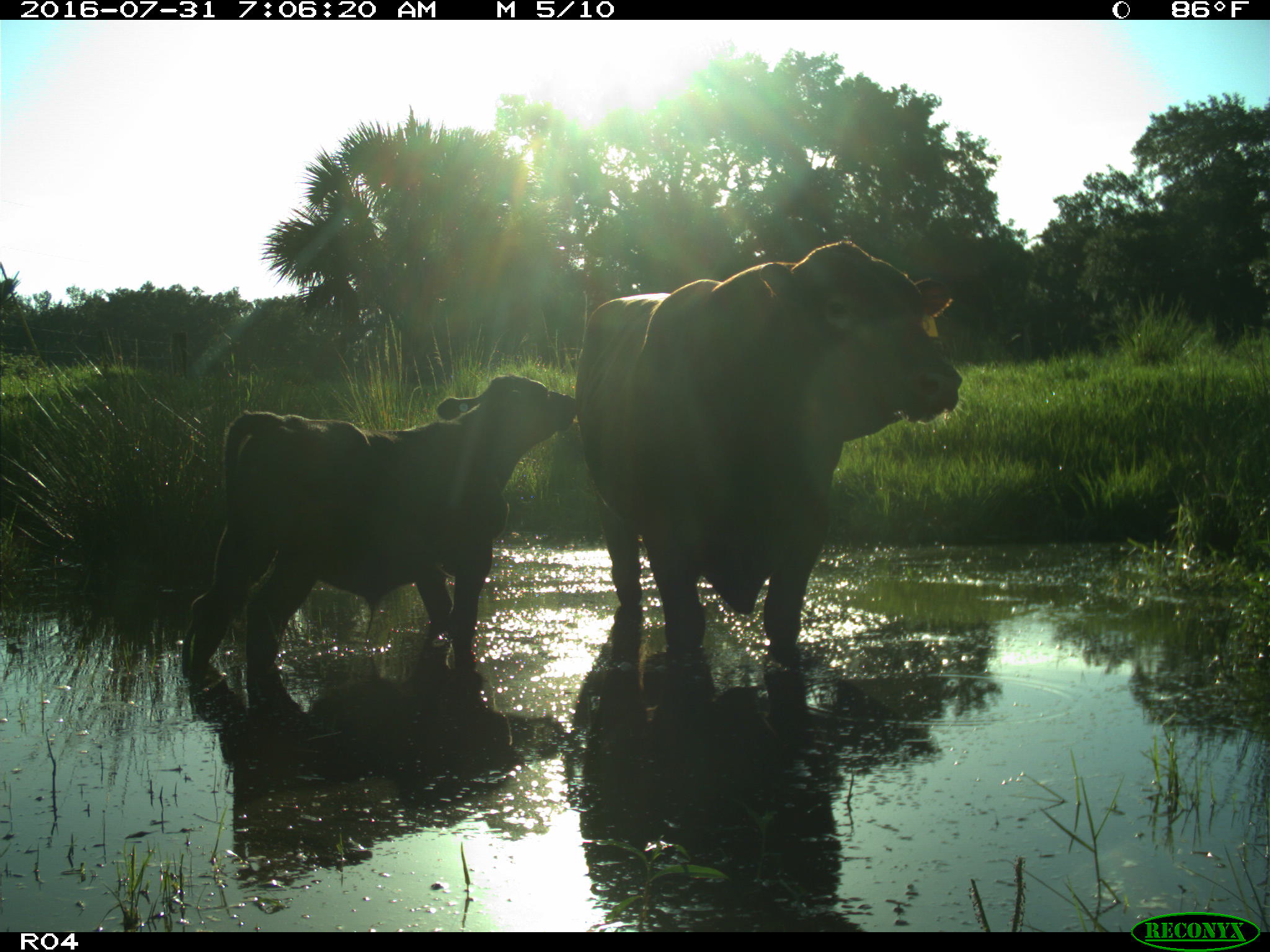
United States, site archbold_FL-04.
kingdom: Animalia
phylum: Chordata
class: Mammalia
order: Artiodactyla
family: Bovidae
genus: Bos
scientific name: Bos taurus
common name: domestic cow